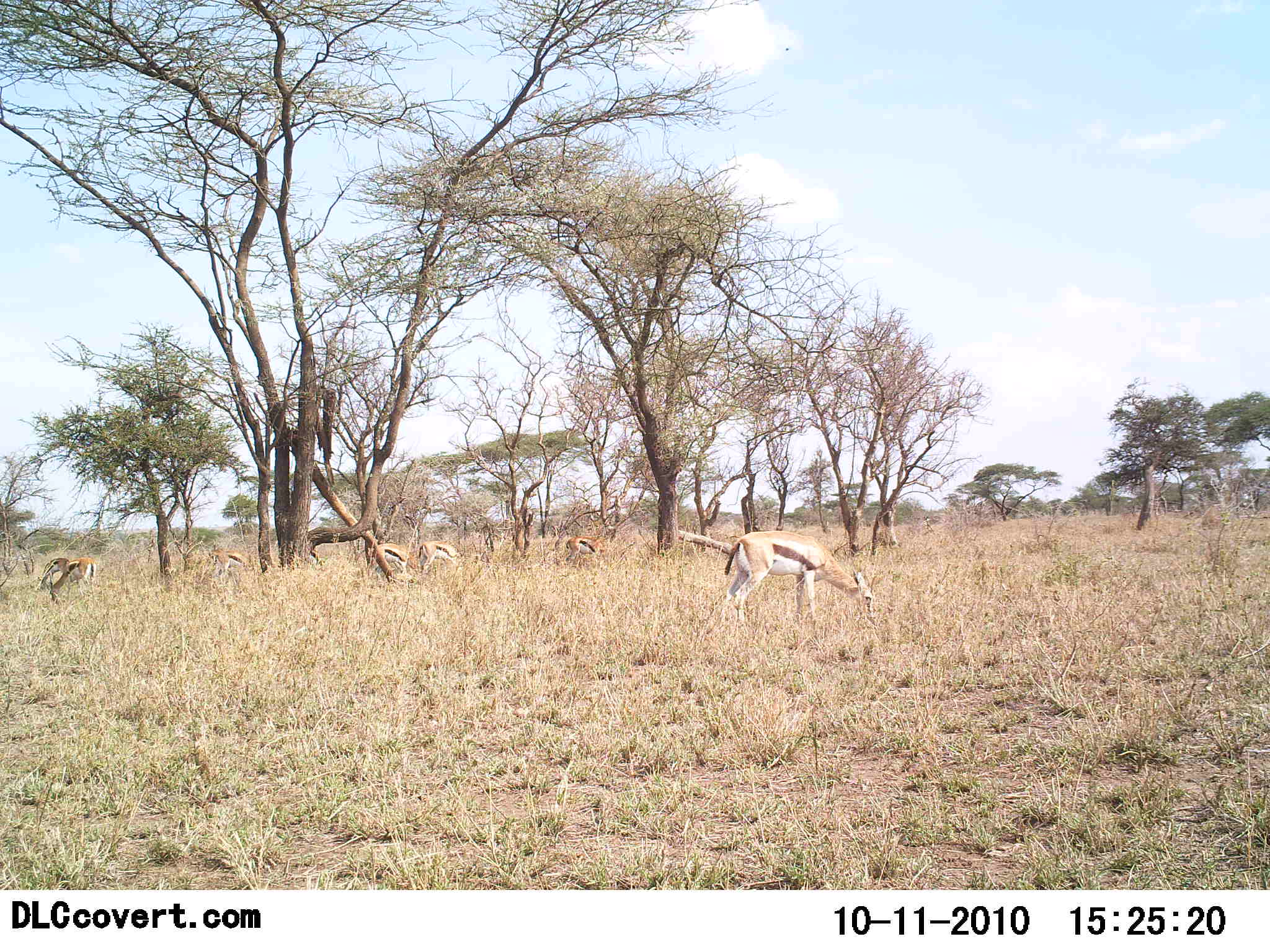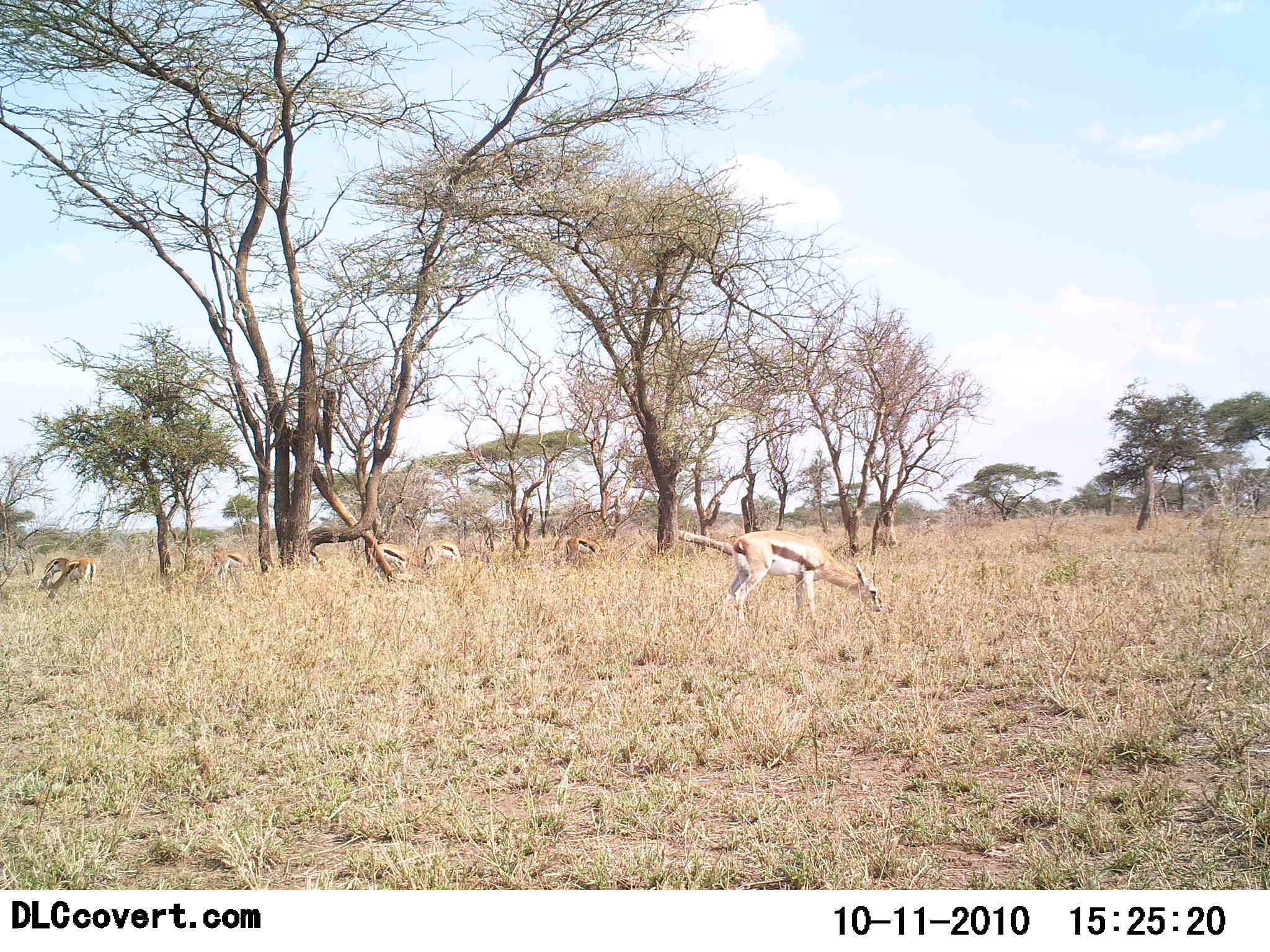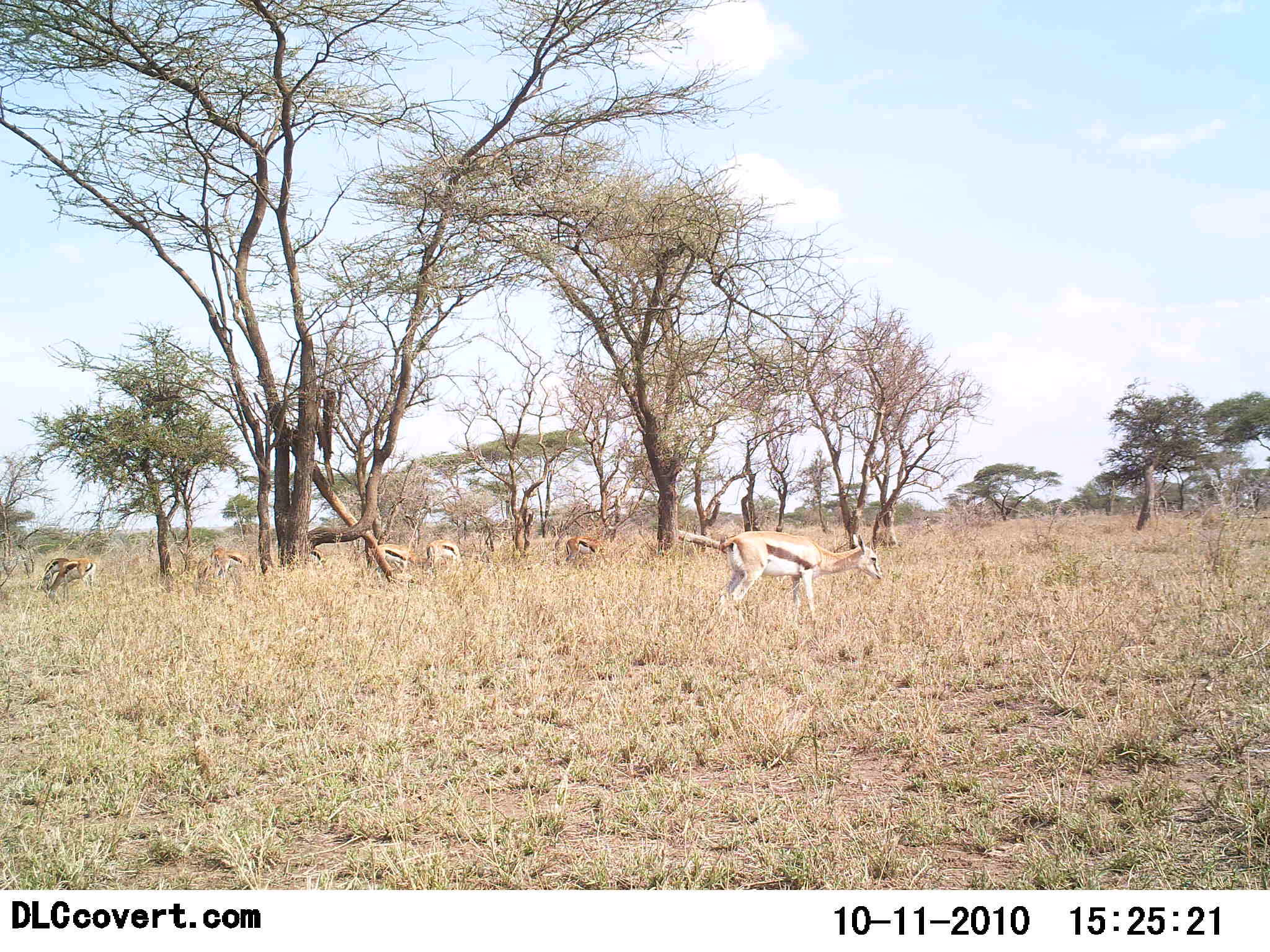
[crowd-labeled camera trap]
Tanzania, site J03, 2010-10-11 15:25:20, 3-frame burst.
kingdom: Animalia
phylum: Chordata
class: Mammalia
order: Artiodactyla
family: Bovidae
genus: Eudorcas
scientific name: Eudorcas thomsonii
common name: thomson's gazelle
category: gazellethomsons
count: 8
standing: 28%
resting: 0%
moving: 6%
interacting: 0%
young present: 6%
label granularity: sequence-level